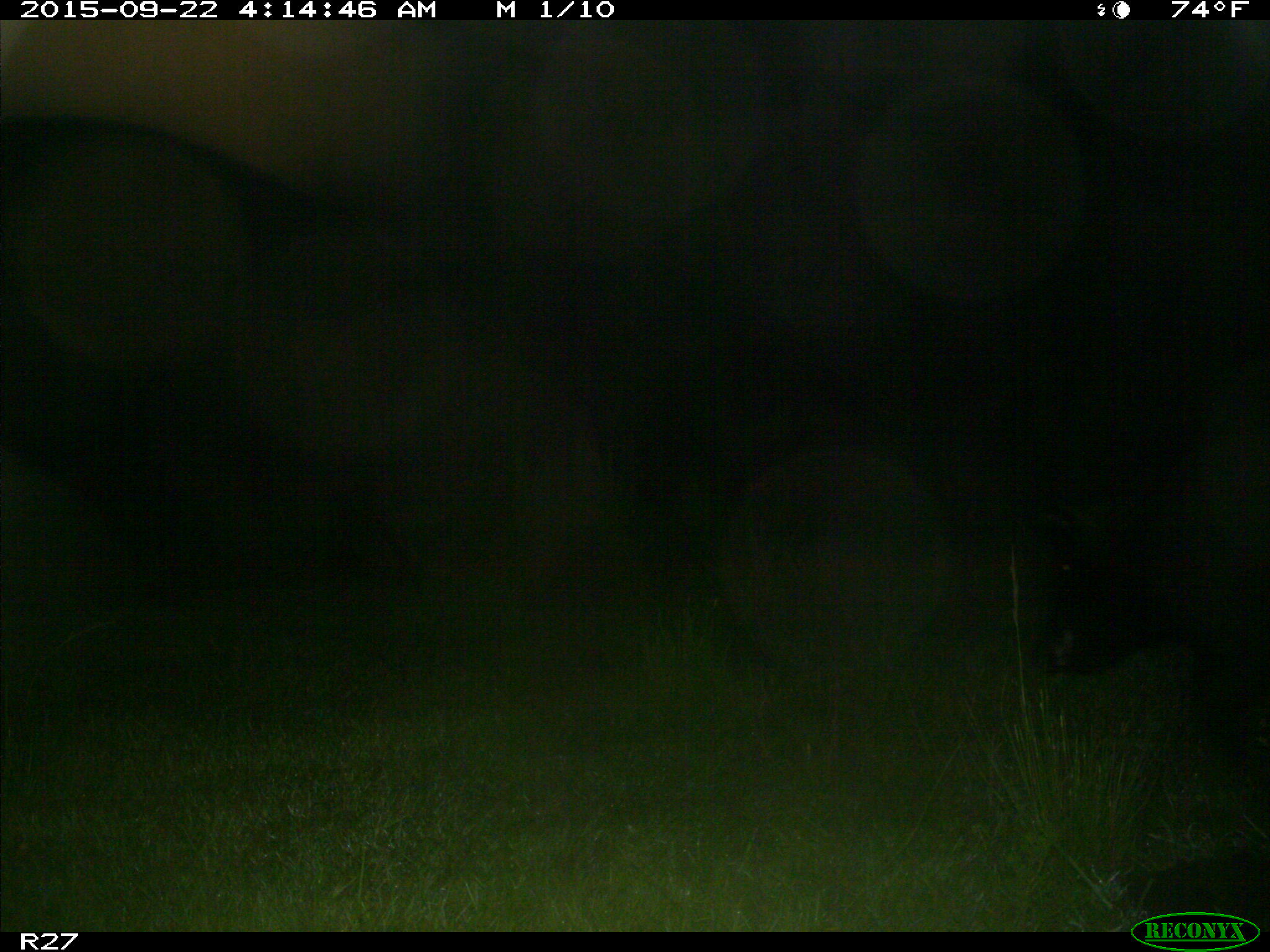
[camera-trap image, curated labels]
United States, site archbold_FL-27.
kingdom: Animalia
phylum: Chordata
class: Mammalia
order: Artiodactyla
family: Suidae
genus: Sus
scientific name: Sus scrofa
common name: wild boar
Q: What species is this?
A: Sus scrofa (wild boar).